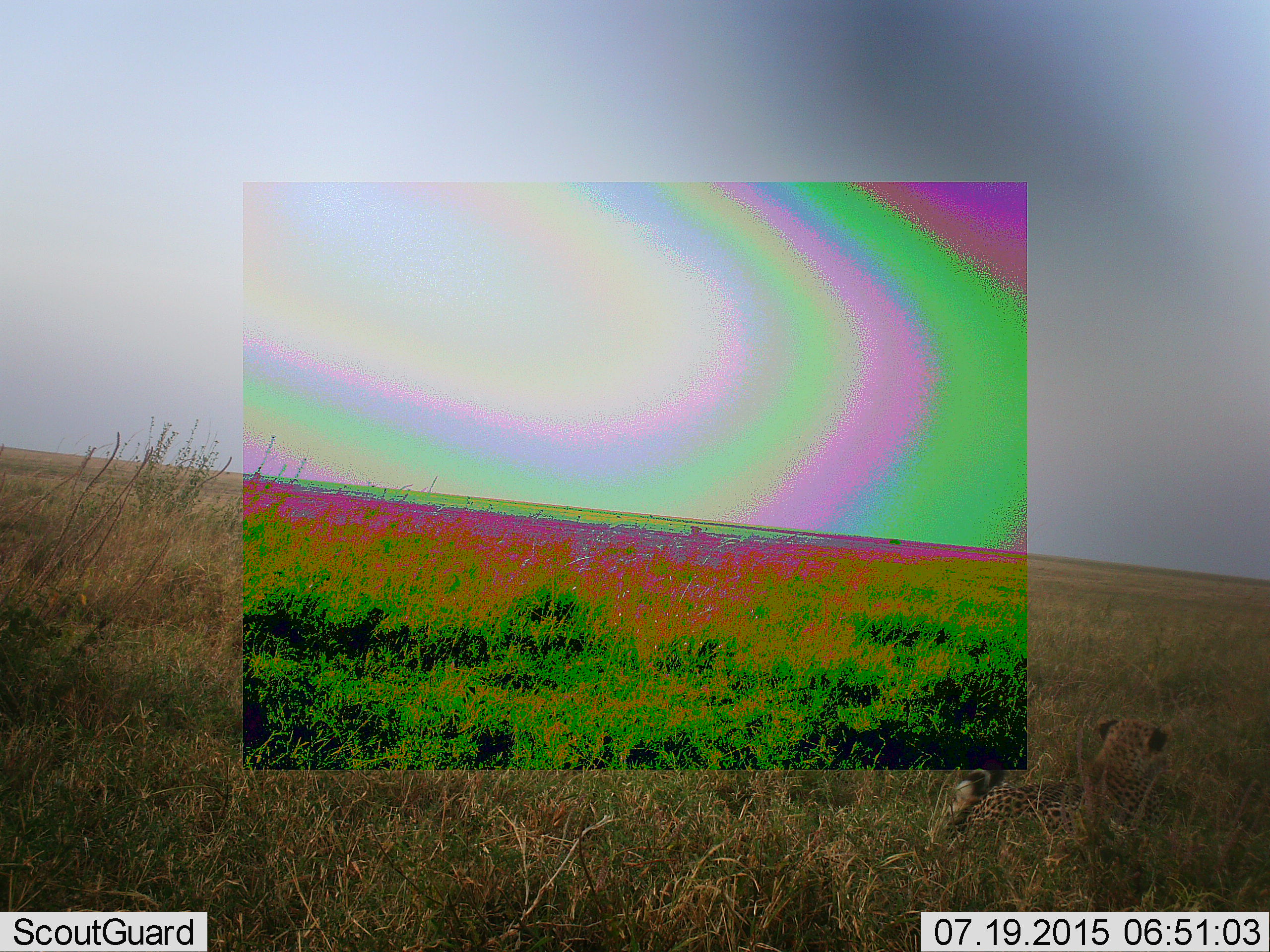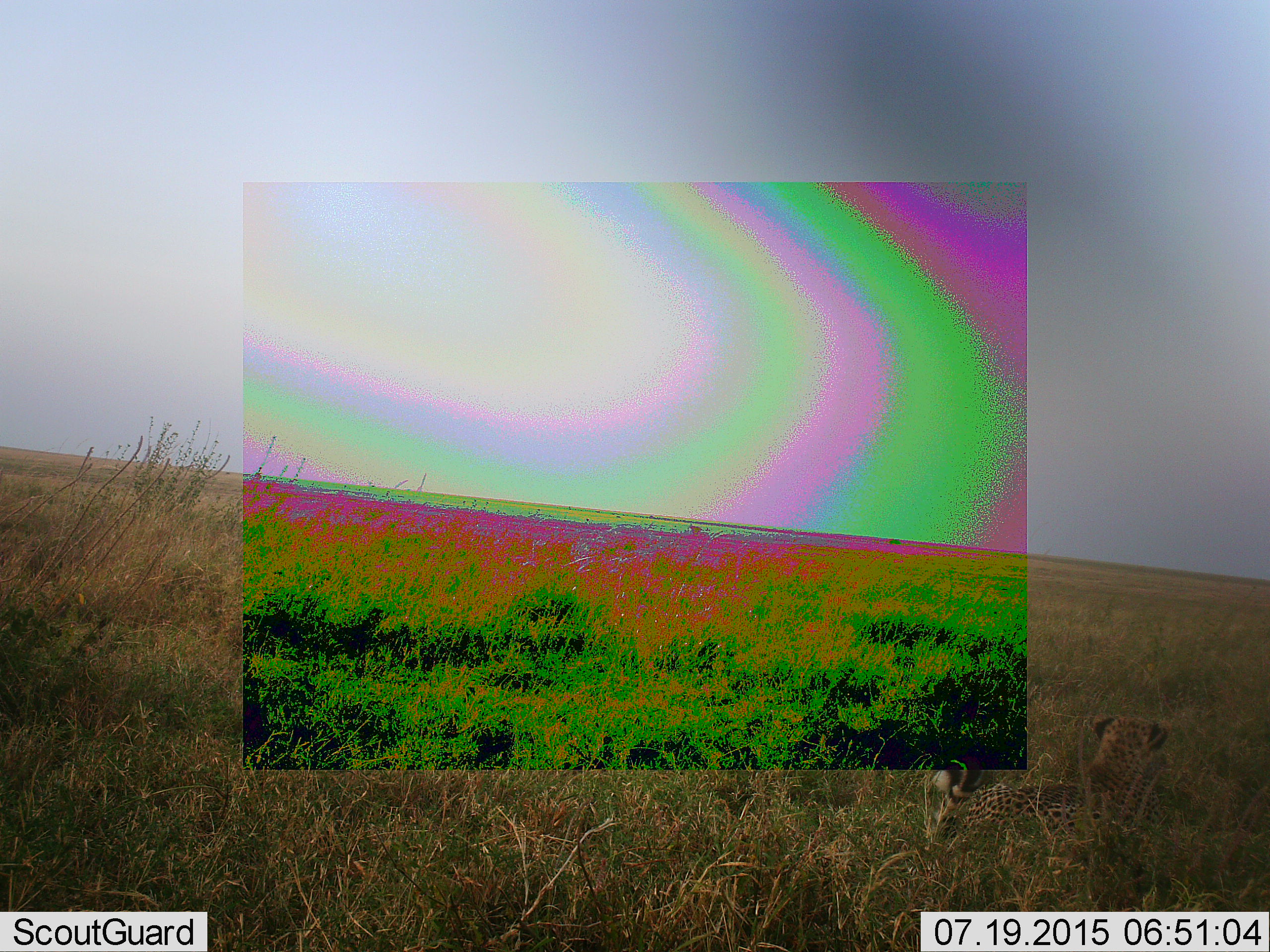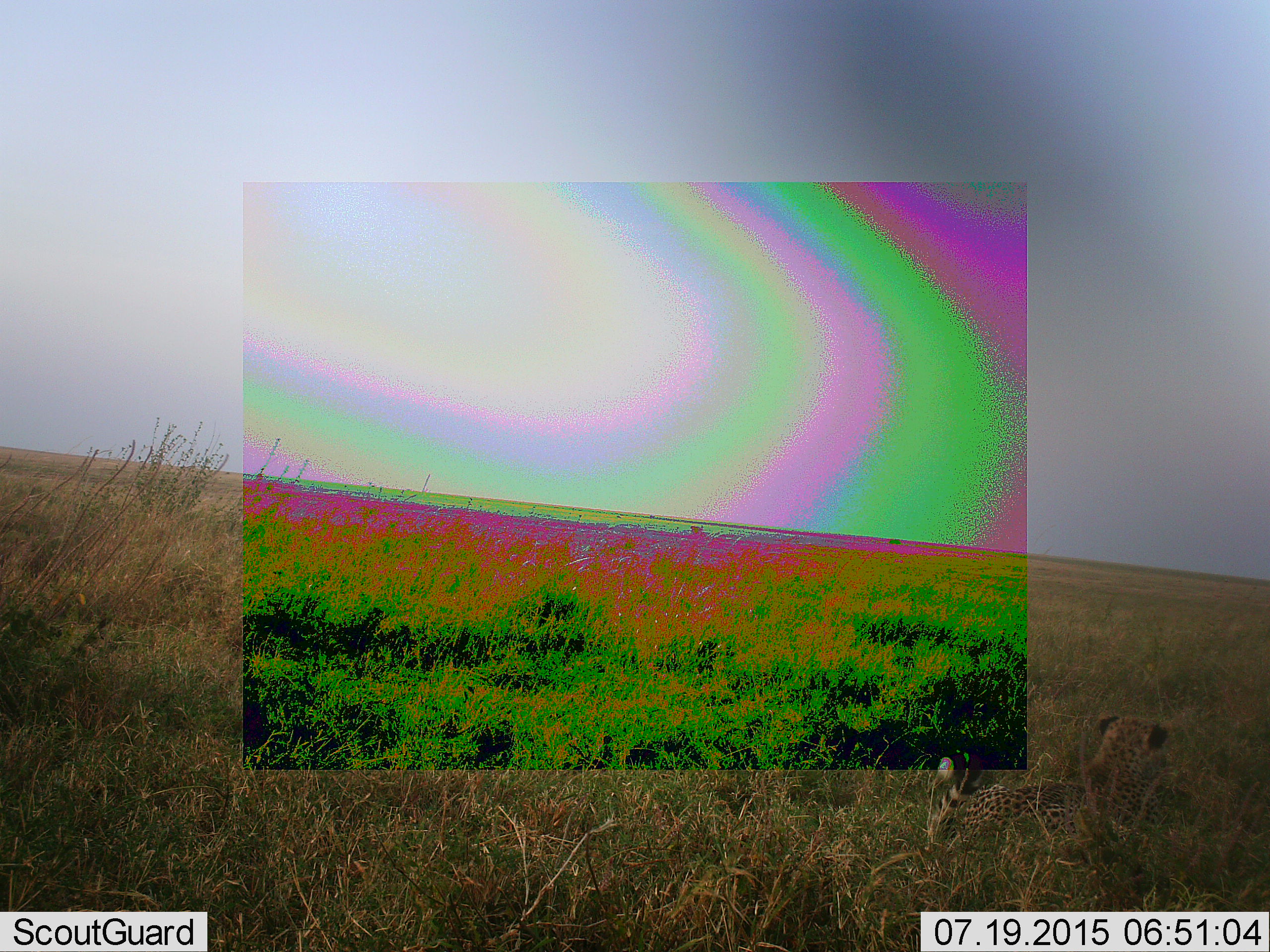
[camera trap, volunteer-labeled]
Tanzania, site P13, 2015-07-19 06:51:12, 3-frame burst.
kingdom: Animalia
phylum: Chordata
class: Mammalia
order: Carnivora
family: Felidae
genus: Acinonyx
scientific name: Acinonyx jubatus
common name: cheetah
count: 1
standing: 0%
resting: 80%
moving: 20%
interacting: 20%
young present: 20%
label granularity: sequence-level